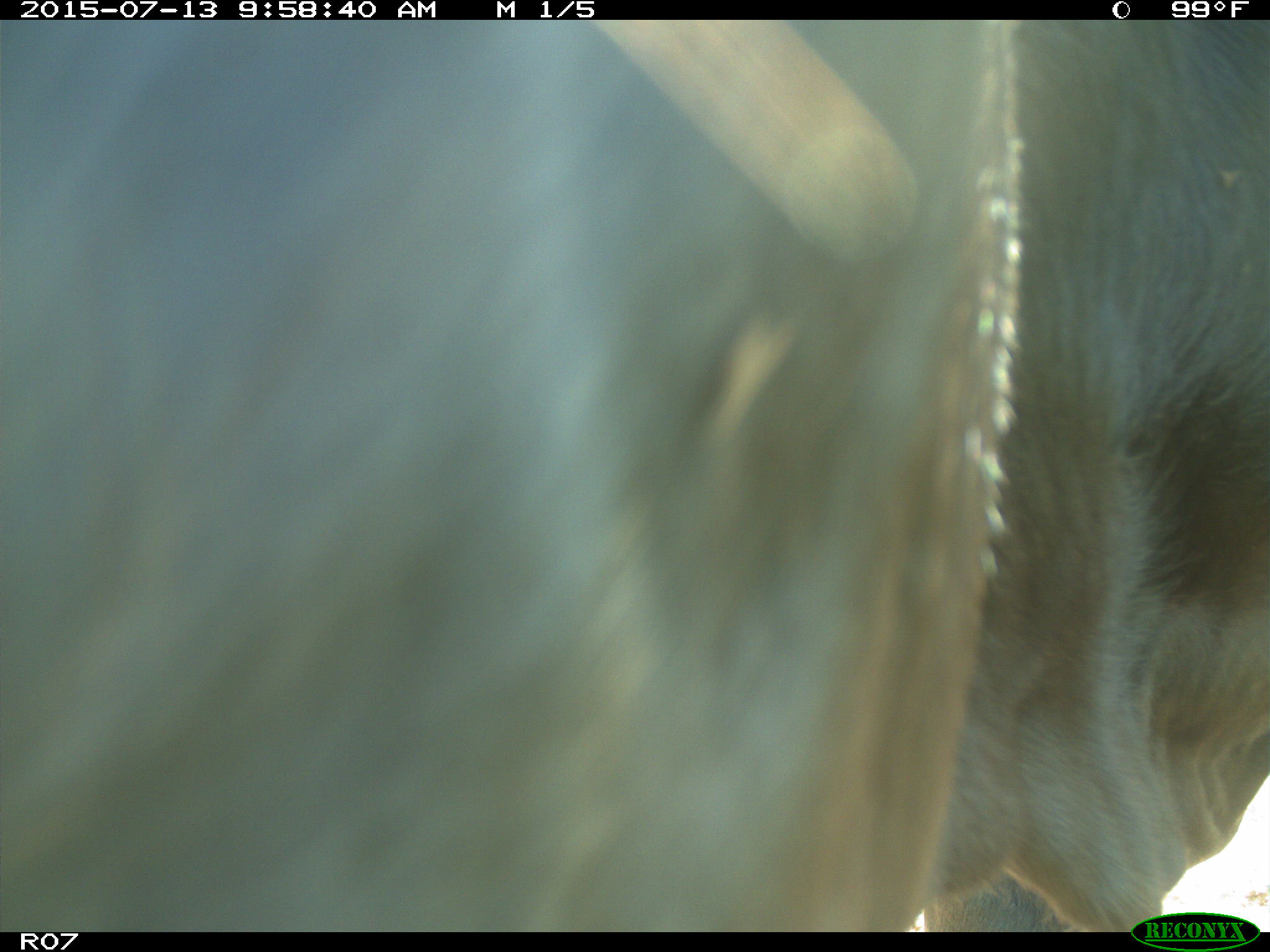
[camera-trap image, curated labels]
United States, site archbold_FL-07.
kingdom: Animalia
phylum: Chordata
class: Mammalia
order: Artiodactyla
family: Bovidae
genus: Bos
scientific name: Bos taurus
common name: domestic cow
Bos taurus (domestic cow).